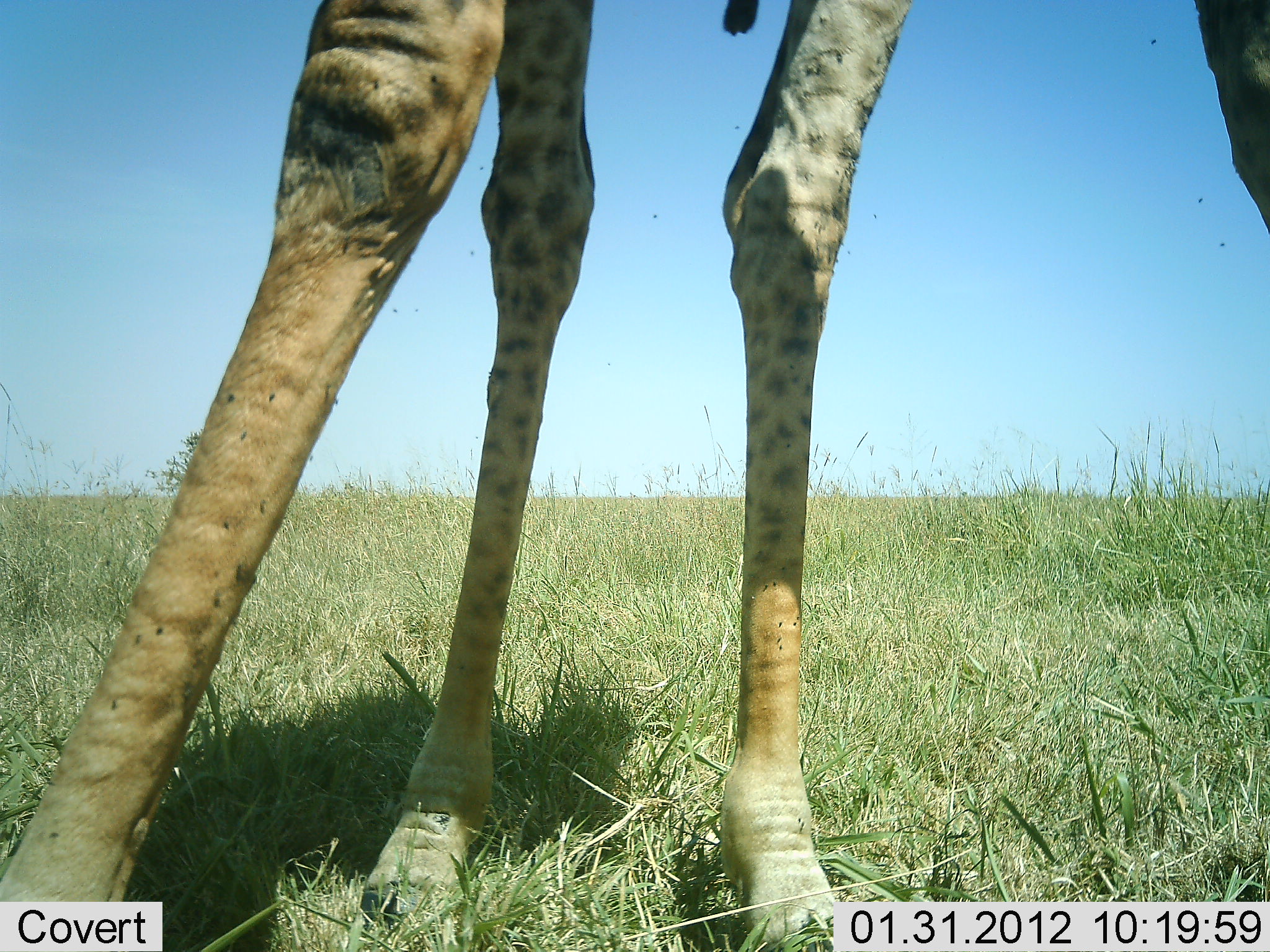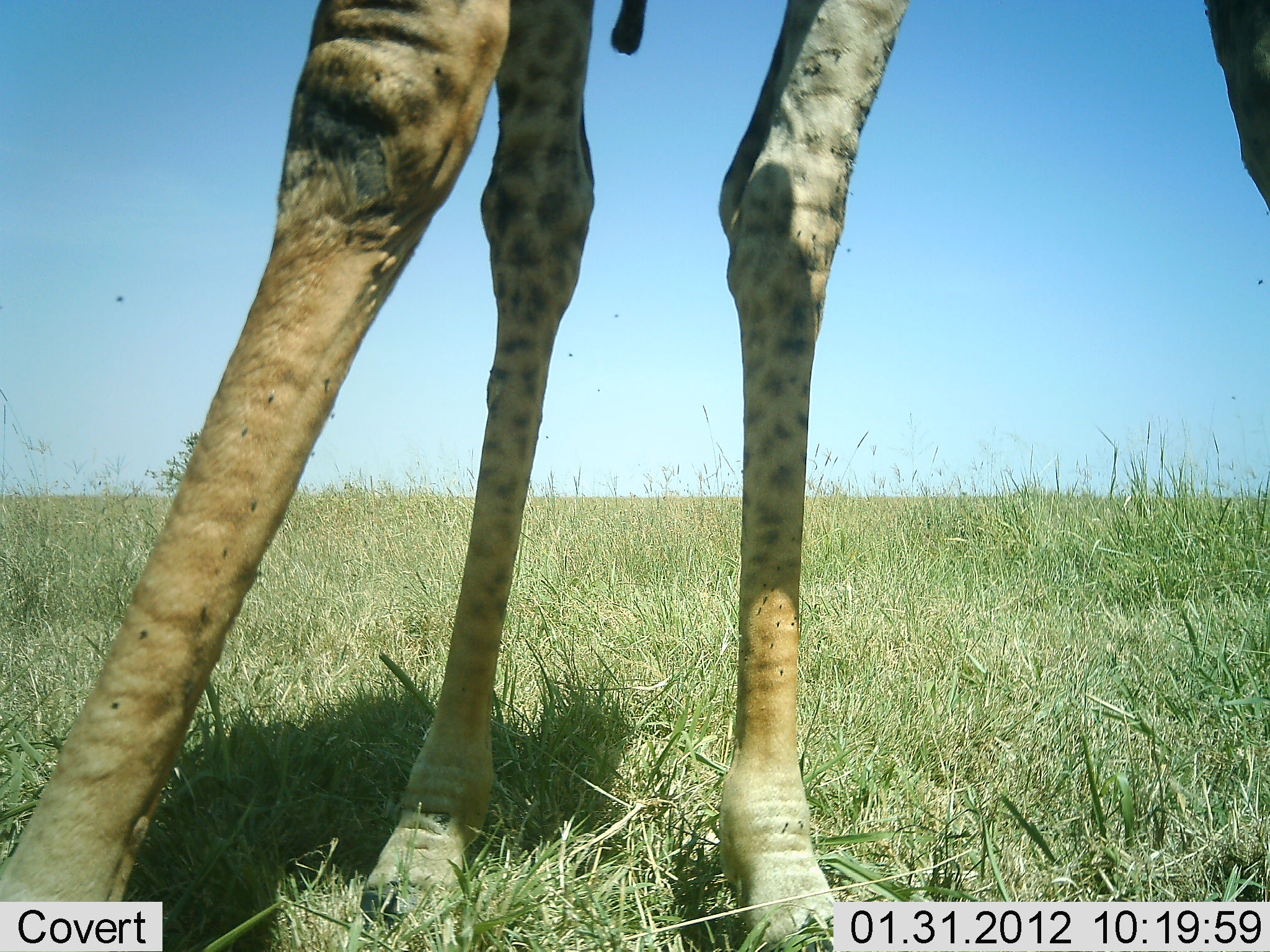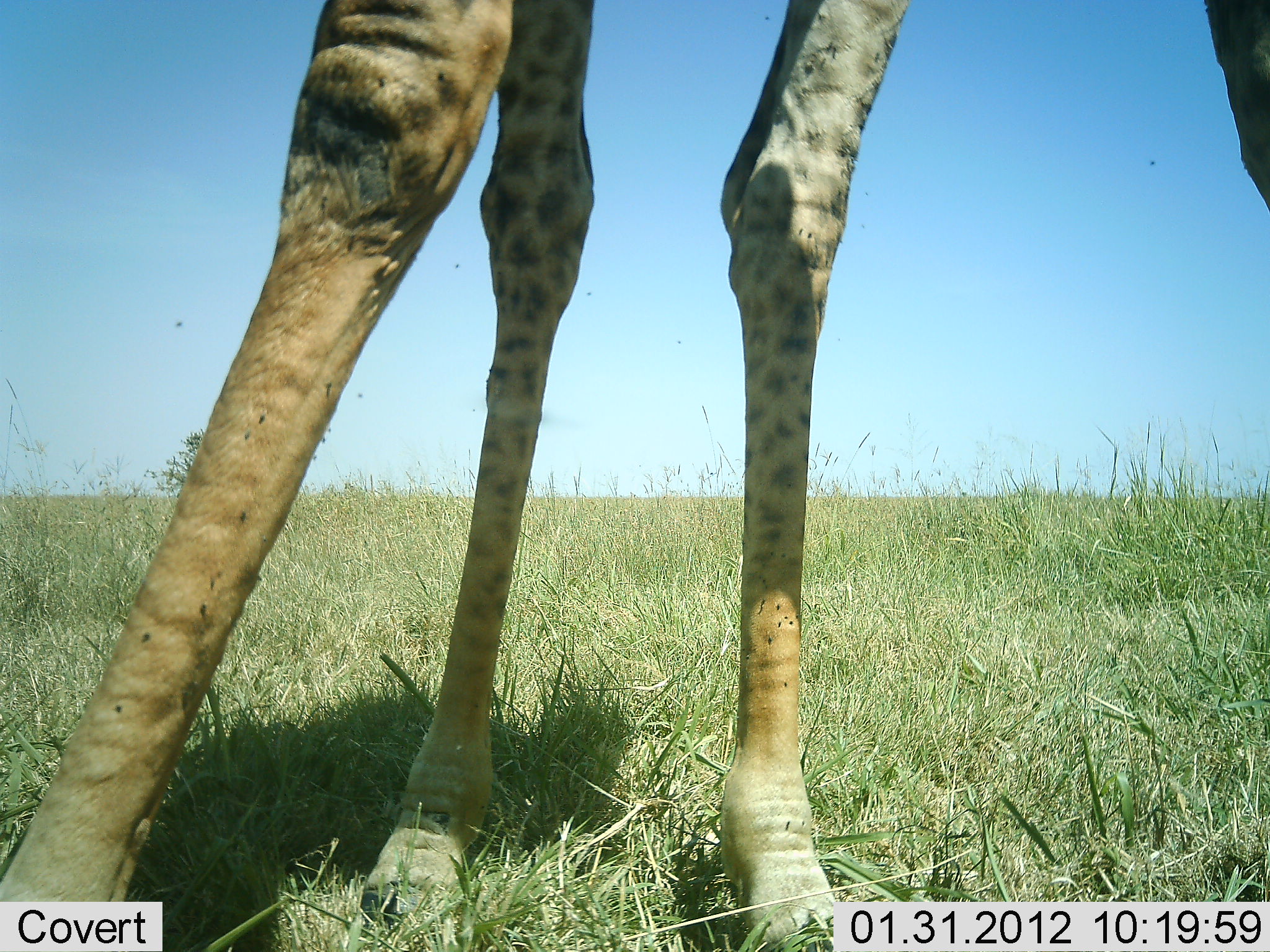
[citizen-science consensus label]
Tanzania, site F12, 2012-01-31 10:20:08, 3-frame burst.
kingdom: Animalia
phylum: Chordata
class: Mammalia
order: Artiodactyla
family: Giraffidae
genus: Giraffa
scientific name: Giraffa camelopardalis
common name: giraffe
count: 1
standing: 89%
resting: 0%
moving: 0%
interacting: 0%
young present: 0%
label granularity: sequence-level